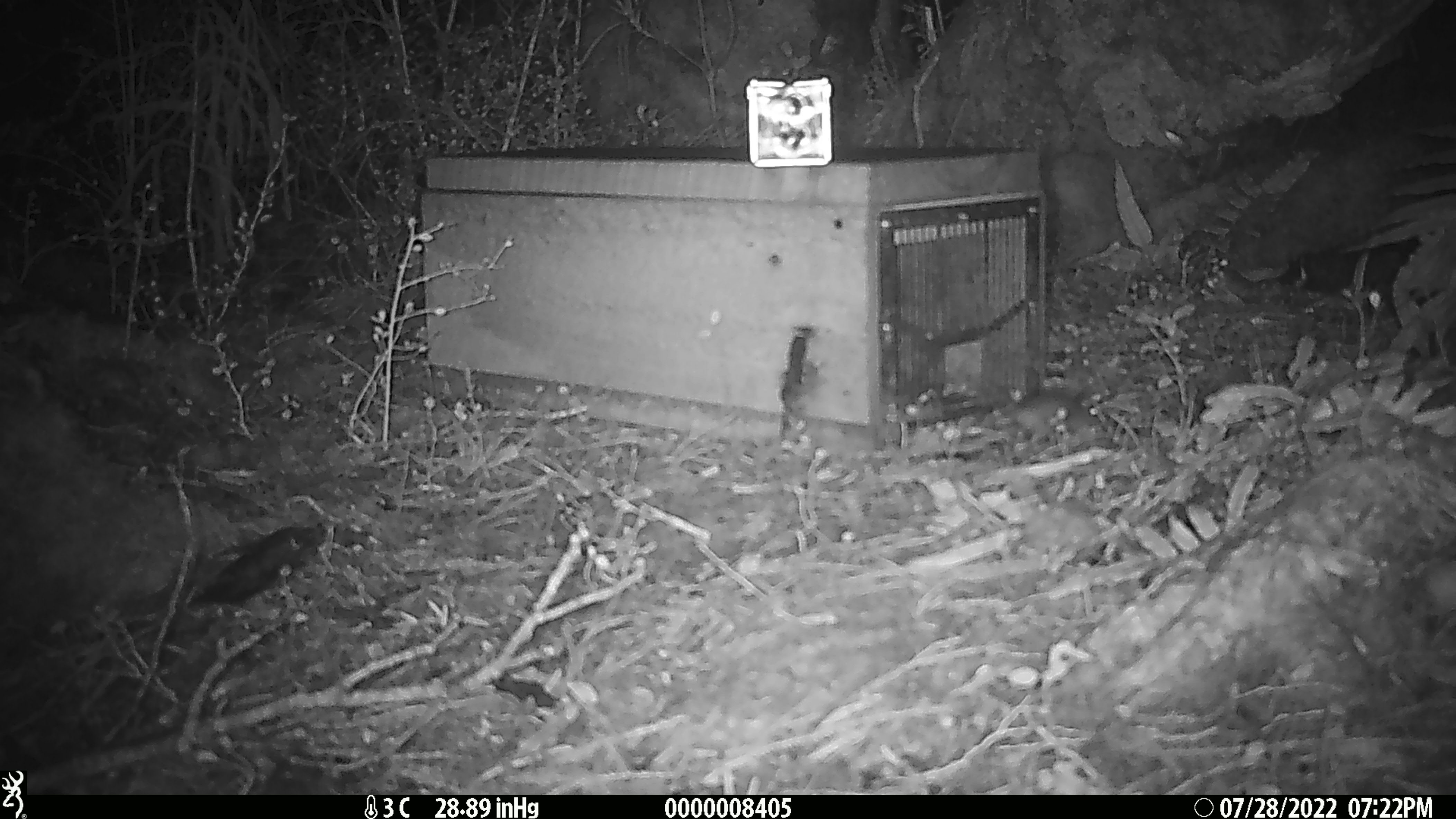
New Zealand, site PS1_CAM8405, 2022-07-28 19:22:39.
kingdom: Animalia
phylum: Chordata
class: Mammalia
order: Rodentia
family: Muridae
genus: Mus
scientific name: Mus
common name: mouse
Mouse (Mus).